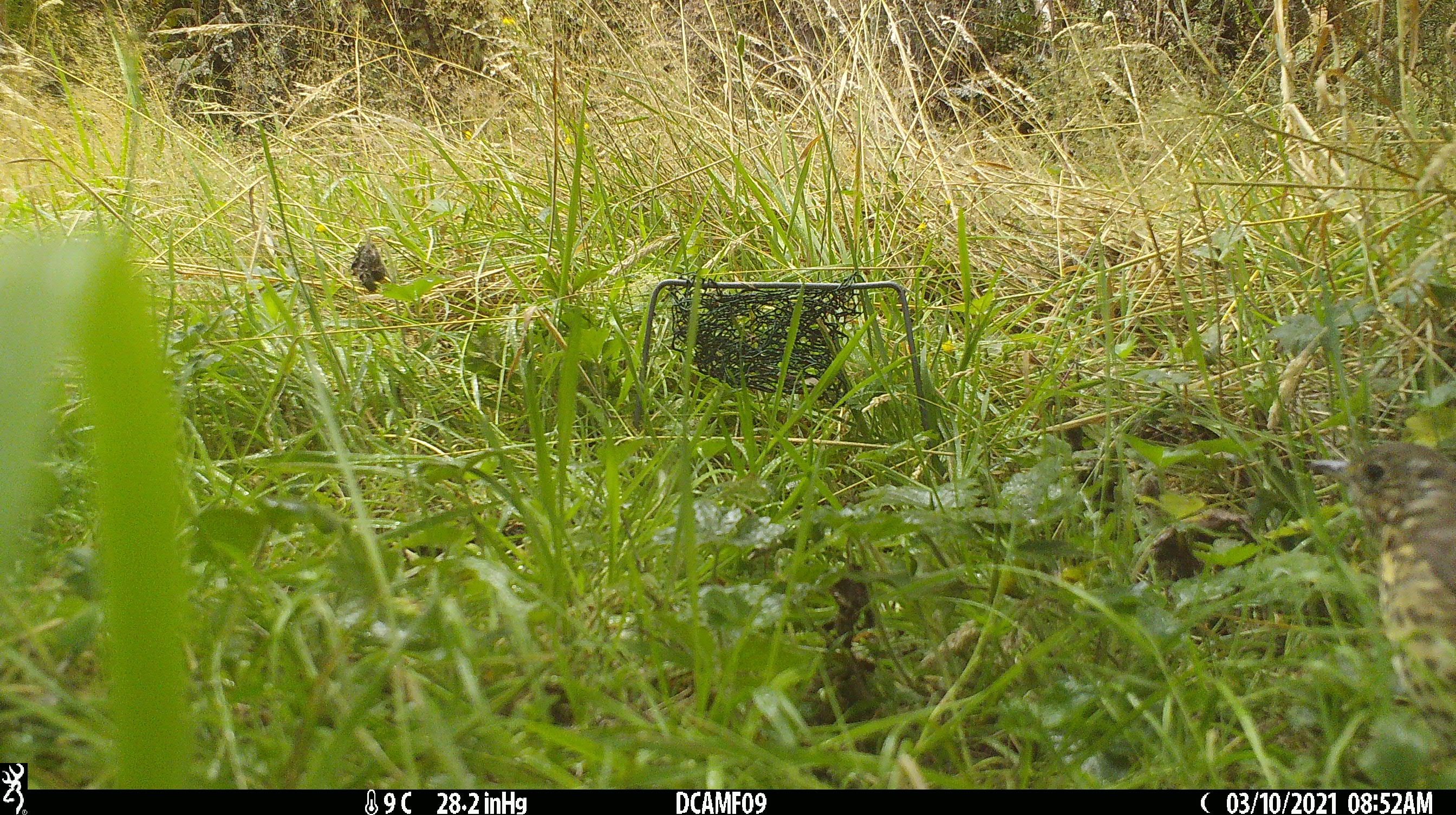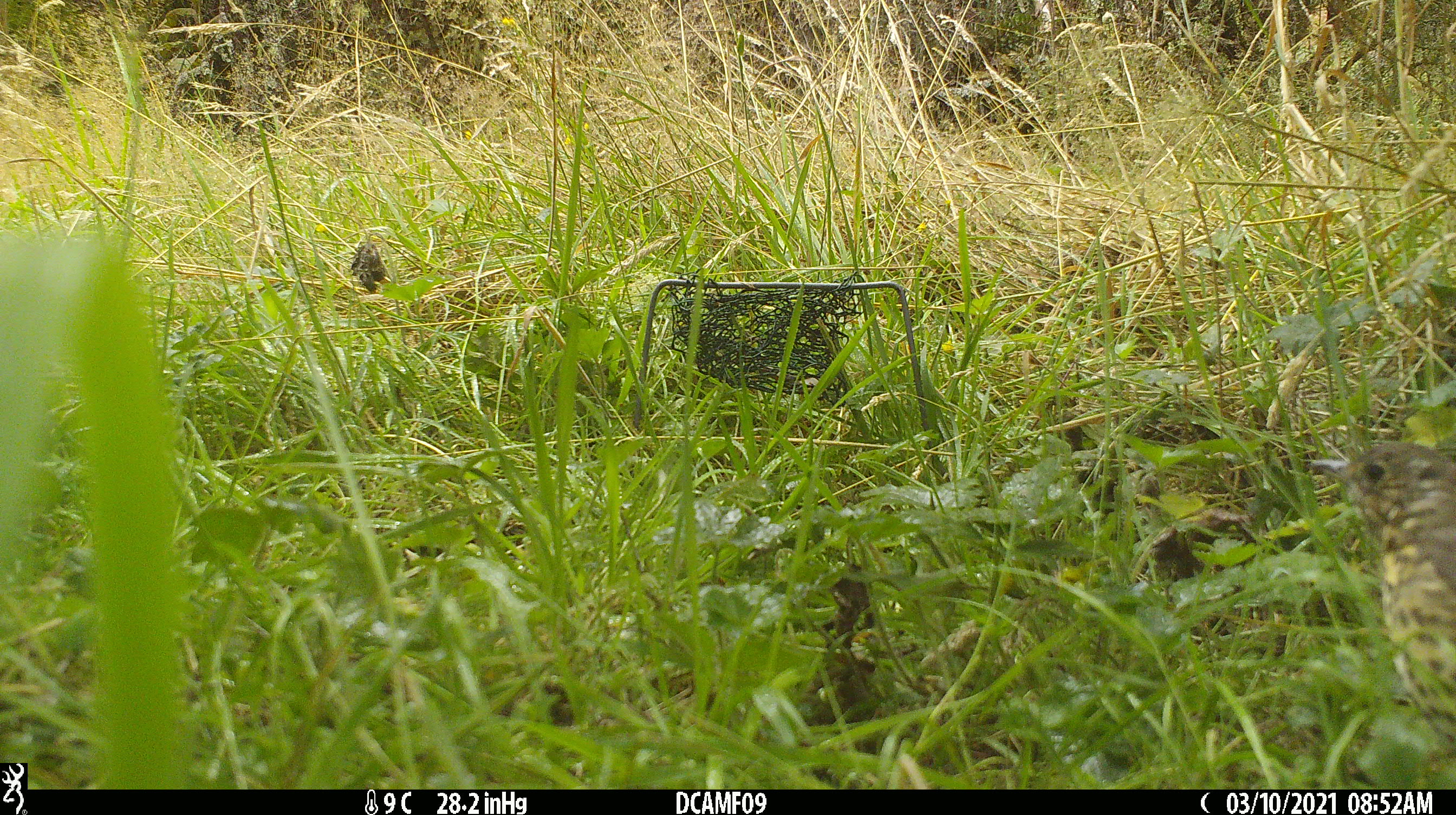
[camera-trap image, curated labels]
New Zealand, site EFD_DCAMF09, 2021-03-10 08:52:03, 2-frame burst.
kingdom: Animalia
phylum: Chordata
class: Mammalia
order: Diprotodontia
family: Phalangeridae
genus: Trichosurus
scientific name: Trichosurus vulpecula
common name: common brushtail possum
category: possum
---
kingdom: Animalia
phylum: Chordata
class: Aves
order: Passeriformes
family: Turdidae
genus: Turdus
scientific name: Turdus philomelos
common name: song thrush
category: thrush